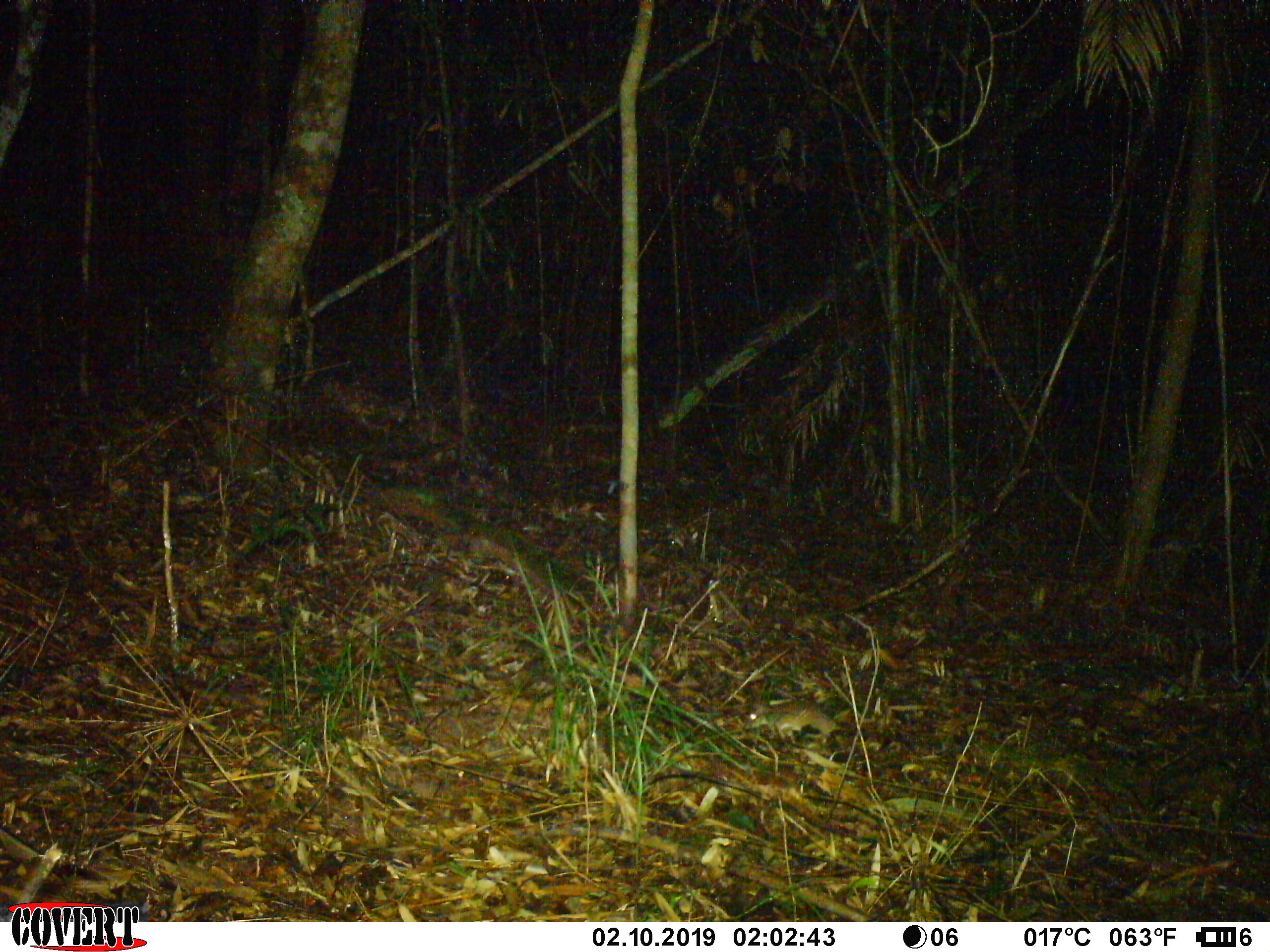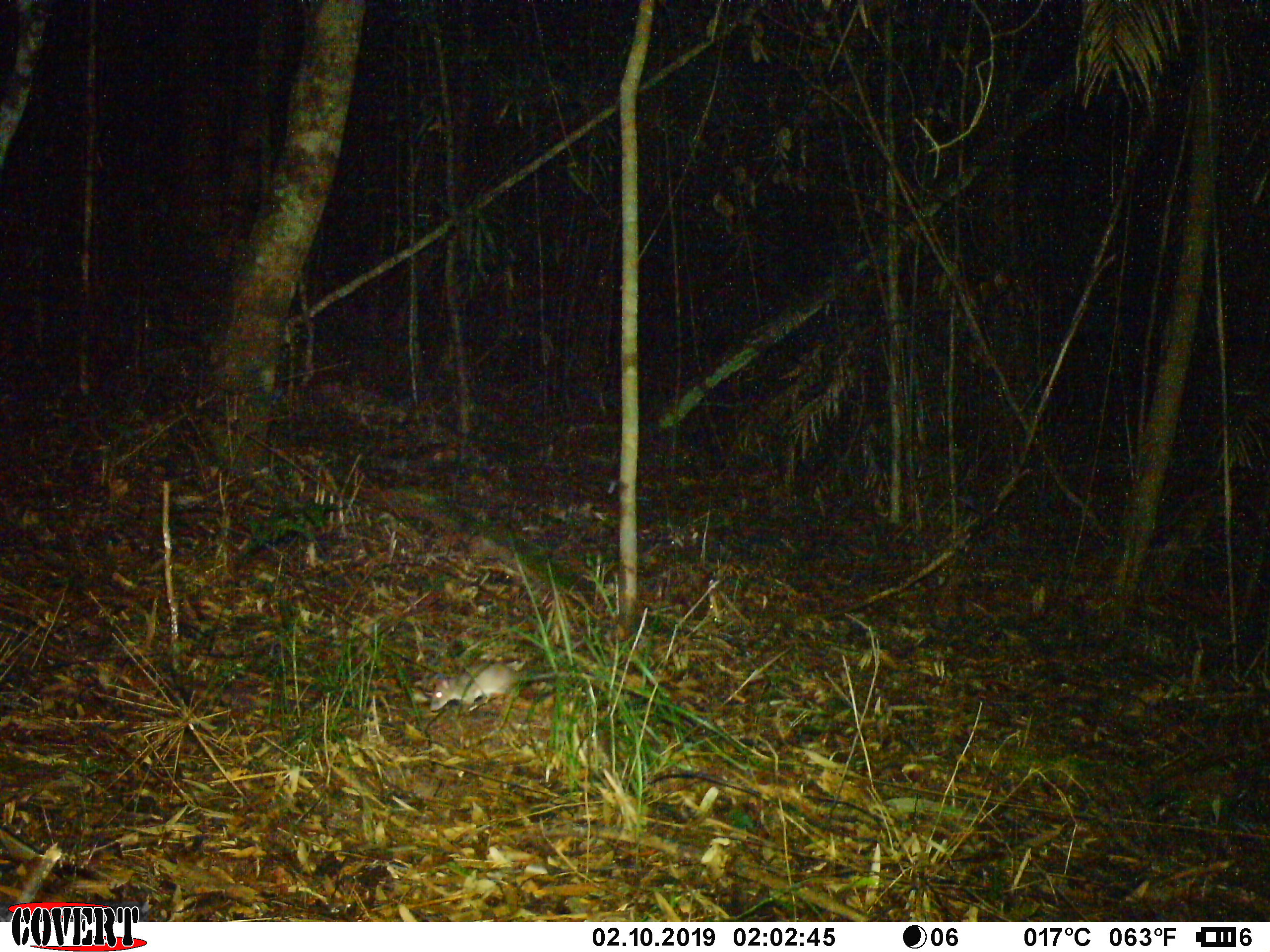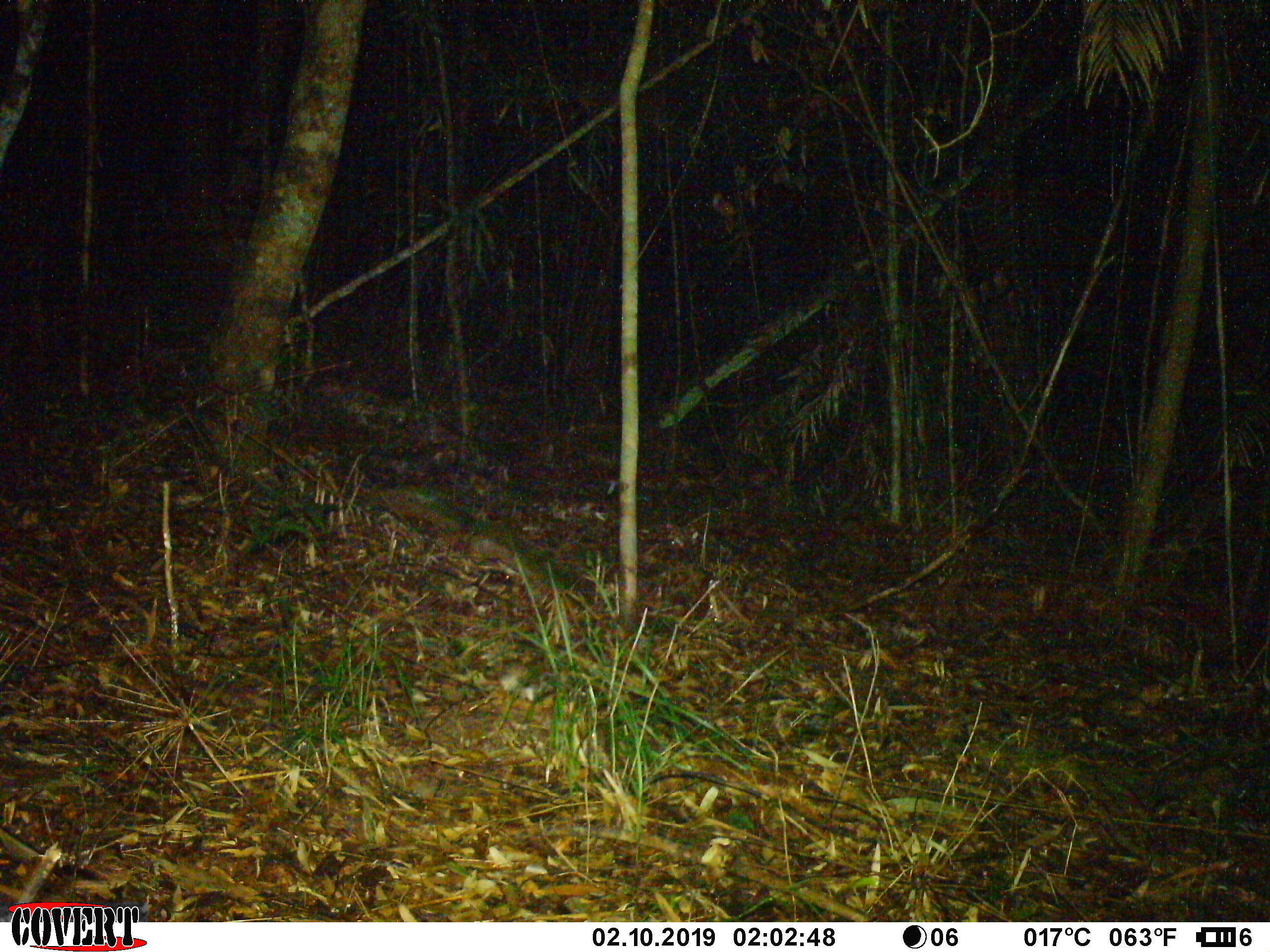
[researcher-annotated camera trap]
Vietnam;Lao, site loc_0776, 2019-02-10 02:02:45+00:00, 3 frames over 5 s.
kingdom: Animalia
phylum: Chordata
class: Mammalia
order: Rodentia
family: Muridae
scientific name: Muridae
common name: old-world mice and rats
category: unidentified murid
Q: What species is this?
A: Unidentified murid (old-world mice and rats) (Muridae).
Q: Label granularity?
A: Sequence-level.